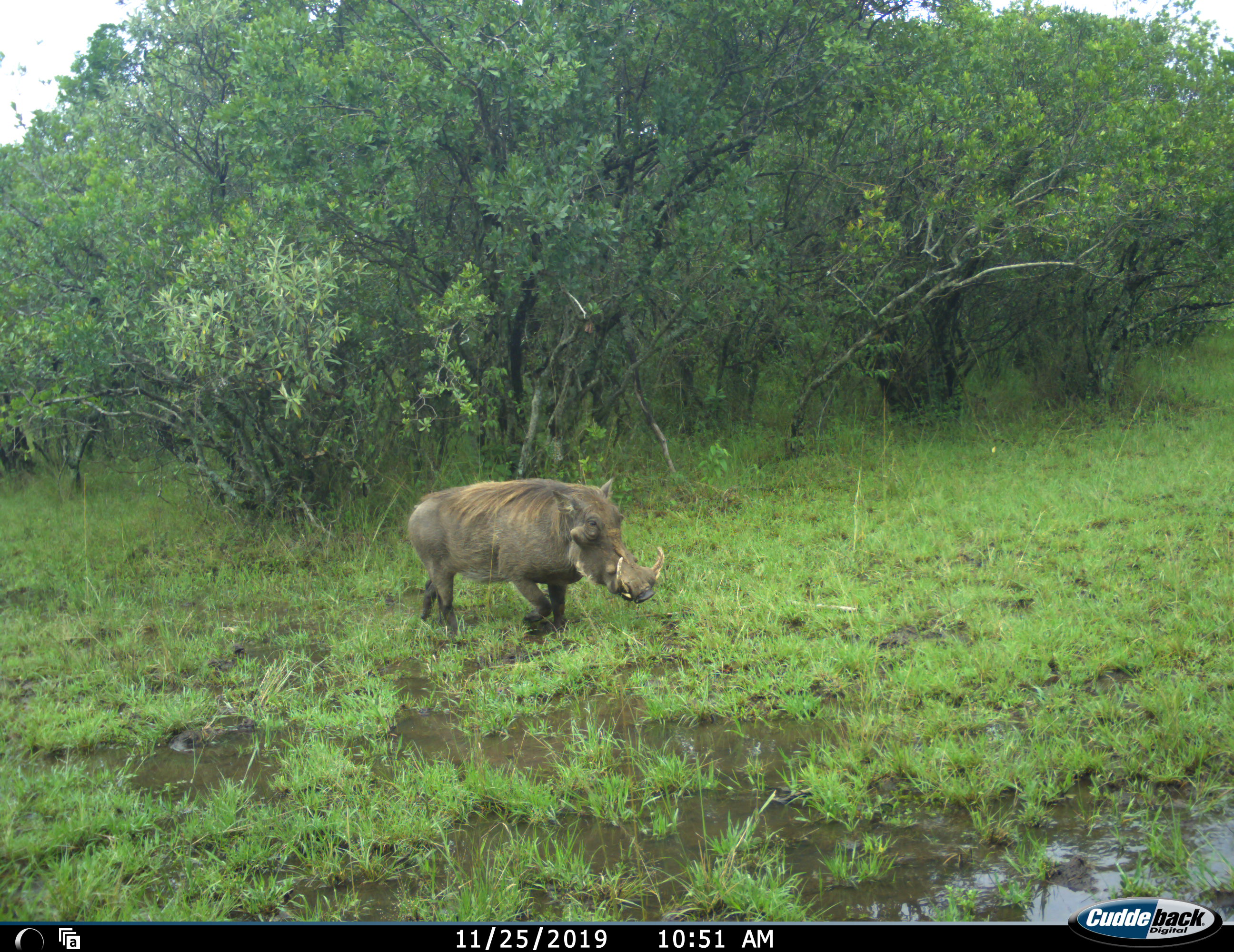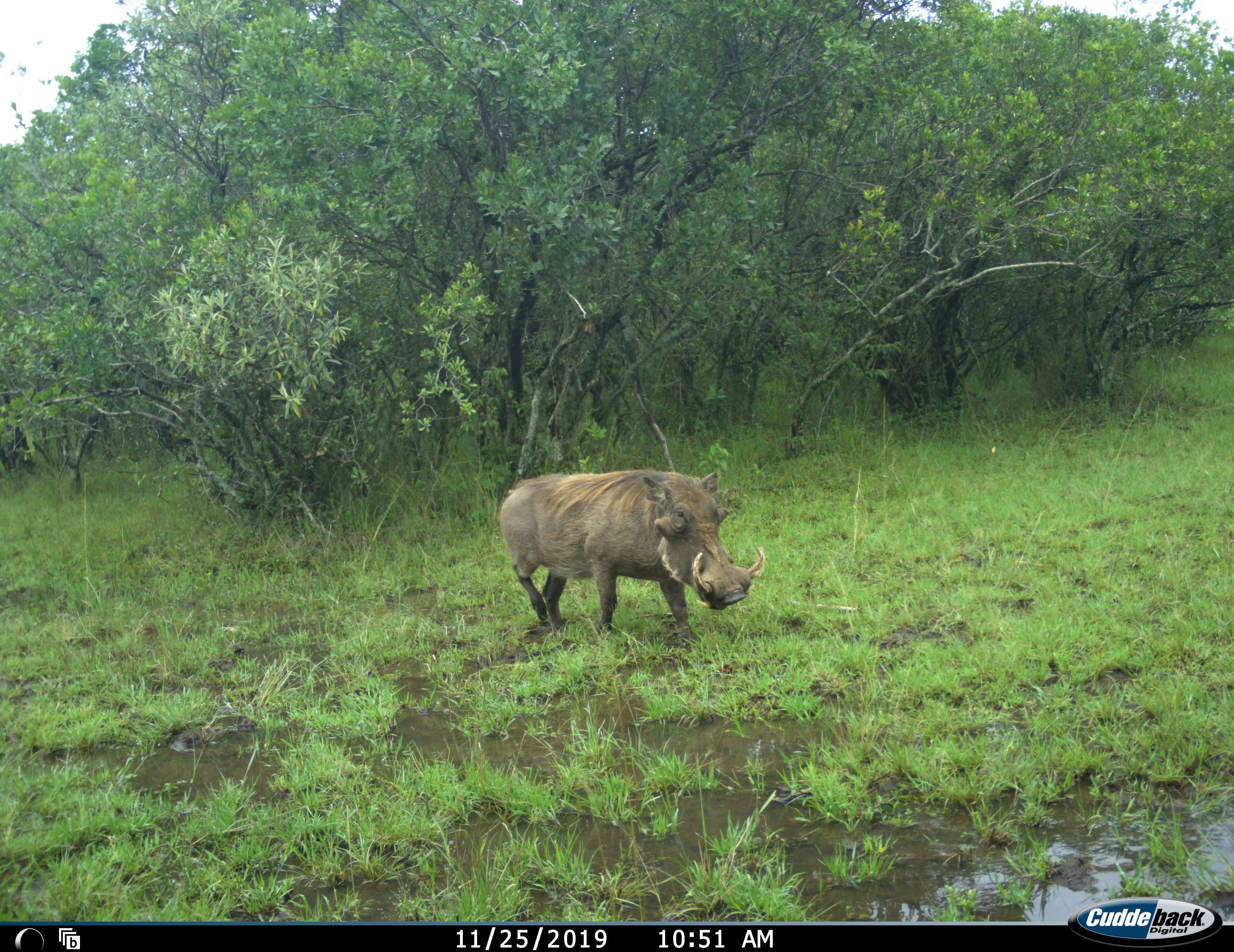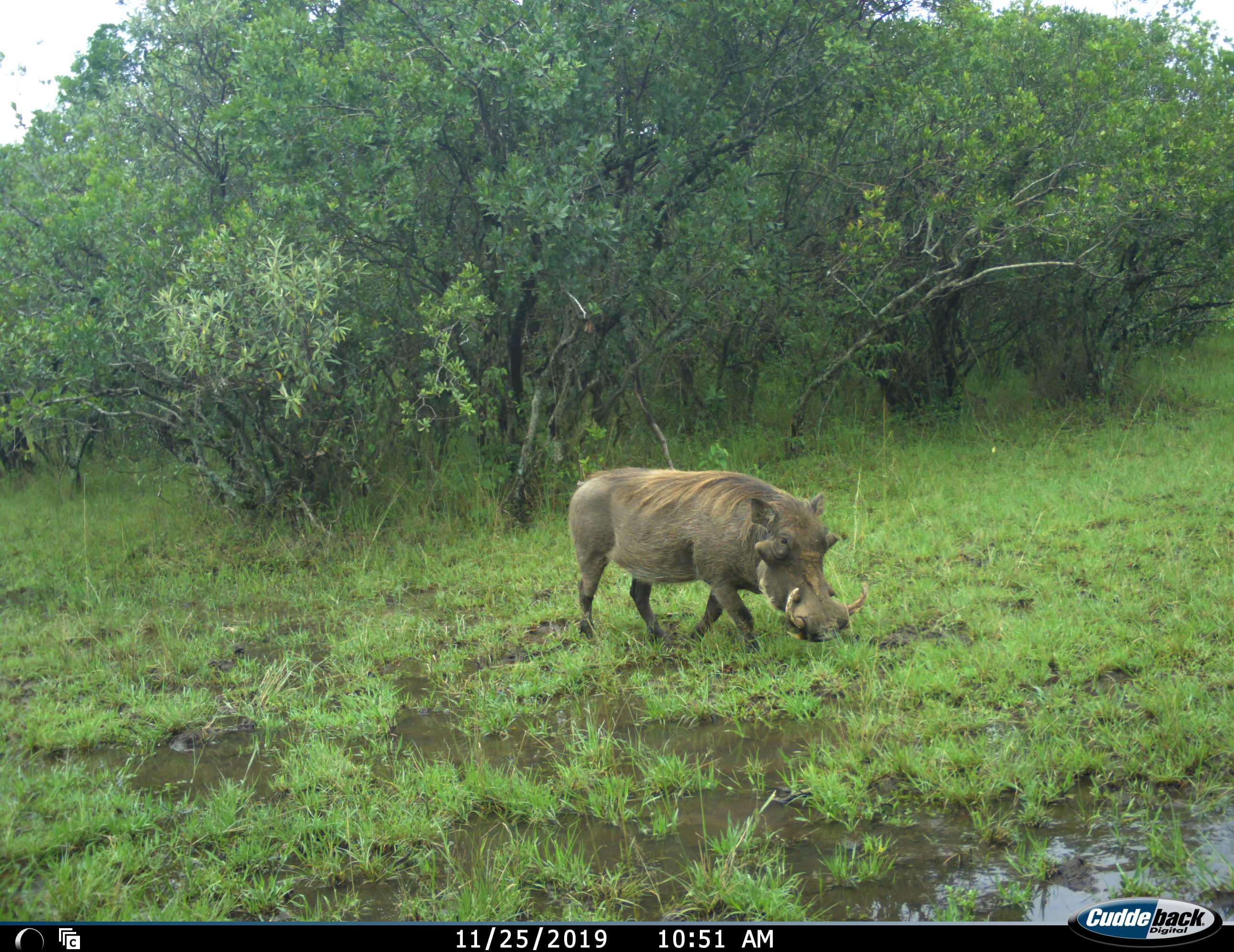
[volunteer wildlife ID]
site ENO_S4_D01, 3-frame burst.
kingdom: Animalia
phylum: Chordata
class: Mammalia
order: Artiodactyla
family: Suidae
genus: Phacochoerus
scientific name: Phacochoerus africanus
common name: warthog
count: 1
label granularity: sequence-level